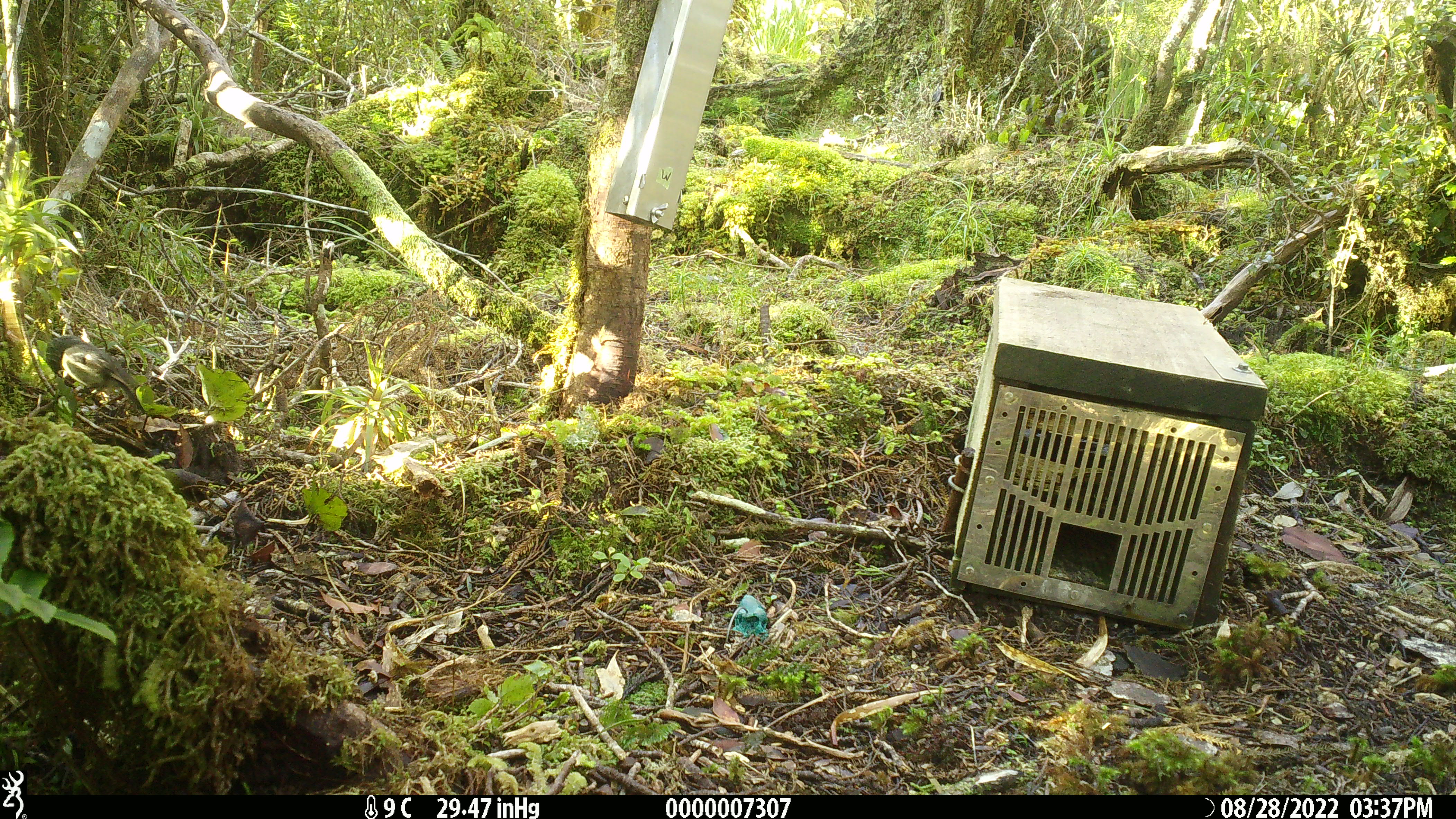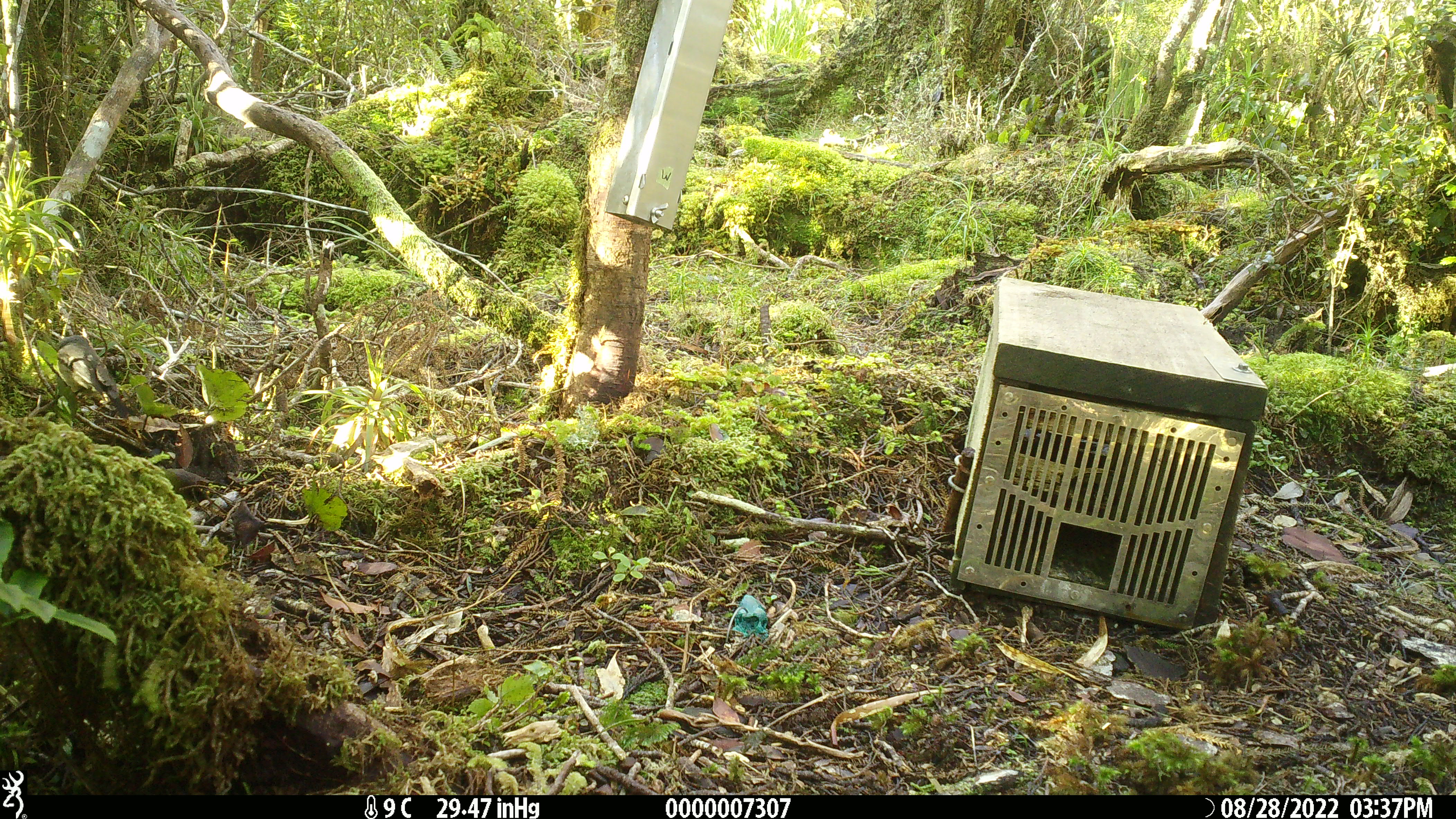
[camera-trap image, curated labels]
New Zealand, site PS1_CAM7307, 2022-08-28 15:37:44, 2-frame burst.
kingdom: Animalia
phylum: Chordata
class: Aves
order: Passeriformes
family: Petroicidae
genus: Petroica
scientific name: Petroica macrocephala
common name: tomtit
Tomtit (Petroica macrocephala).